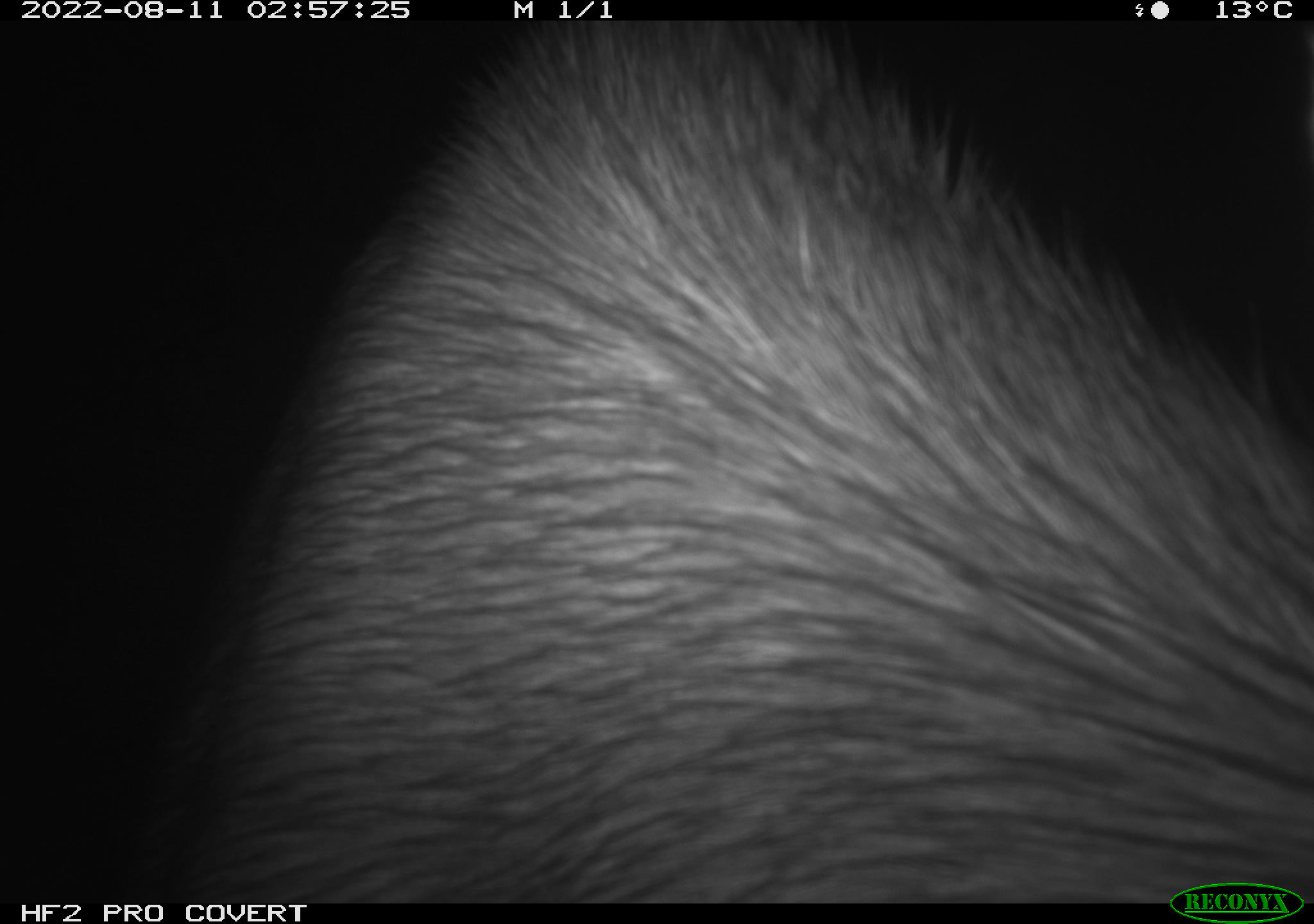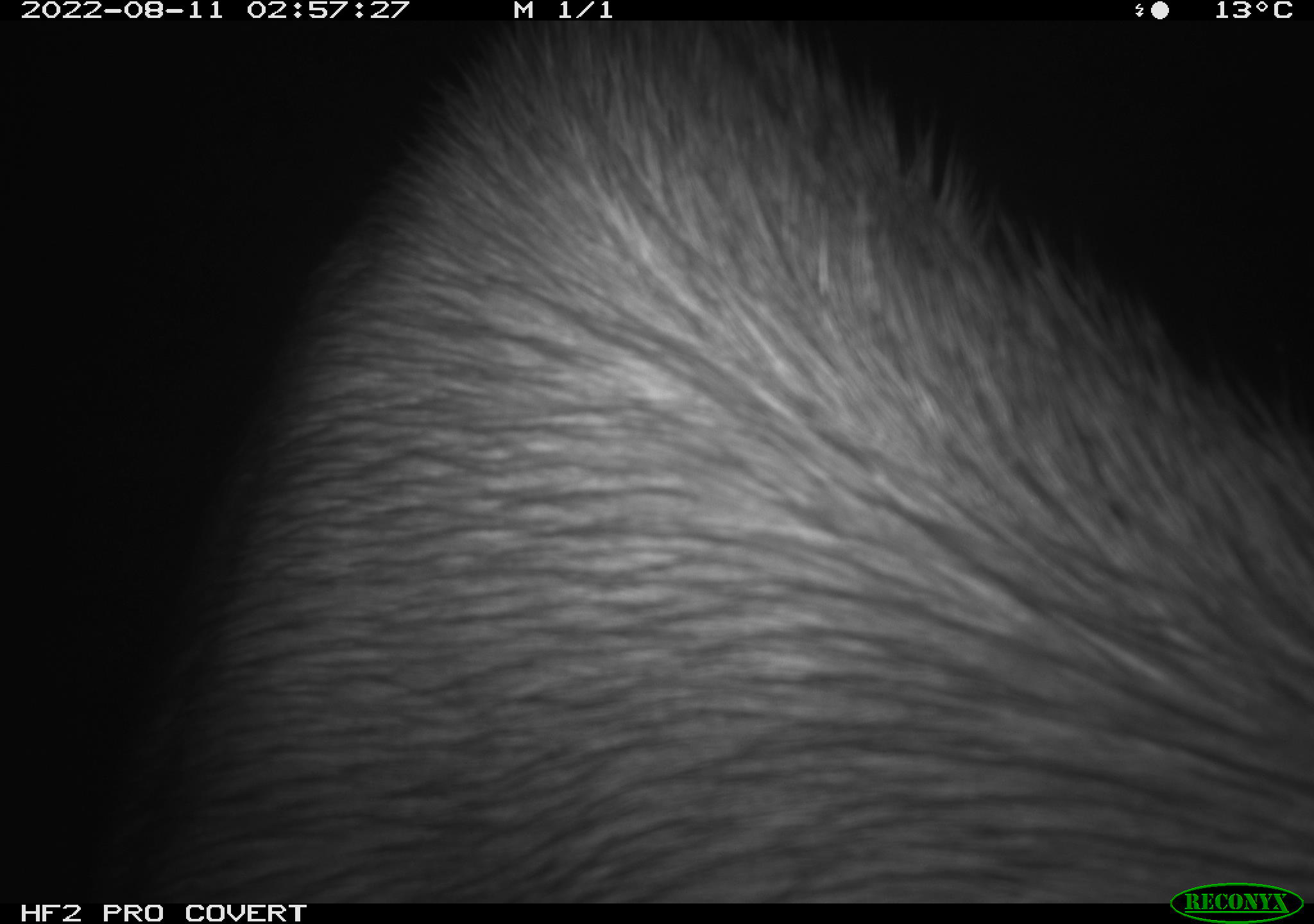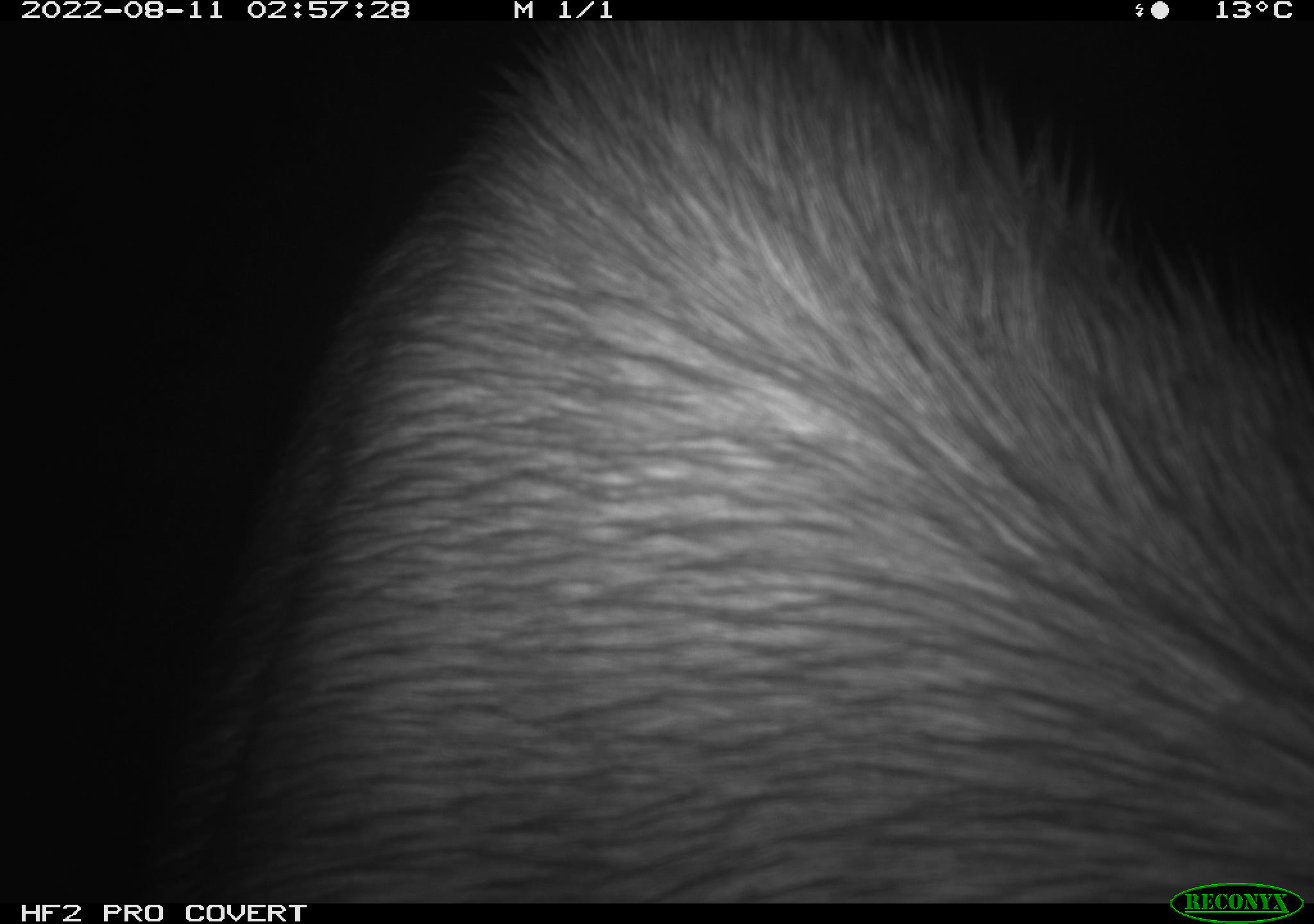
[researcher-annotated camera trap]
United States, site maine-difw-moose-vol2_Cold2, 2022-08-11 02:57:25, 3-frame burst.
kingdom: Animalia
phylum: Chordata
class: Mammalia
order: Artiodactyla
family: Cervidae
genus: Alces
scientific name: Alces alces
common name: moose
Moose (Alces alces).